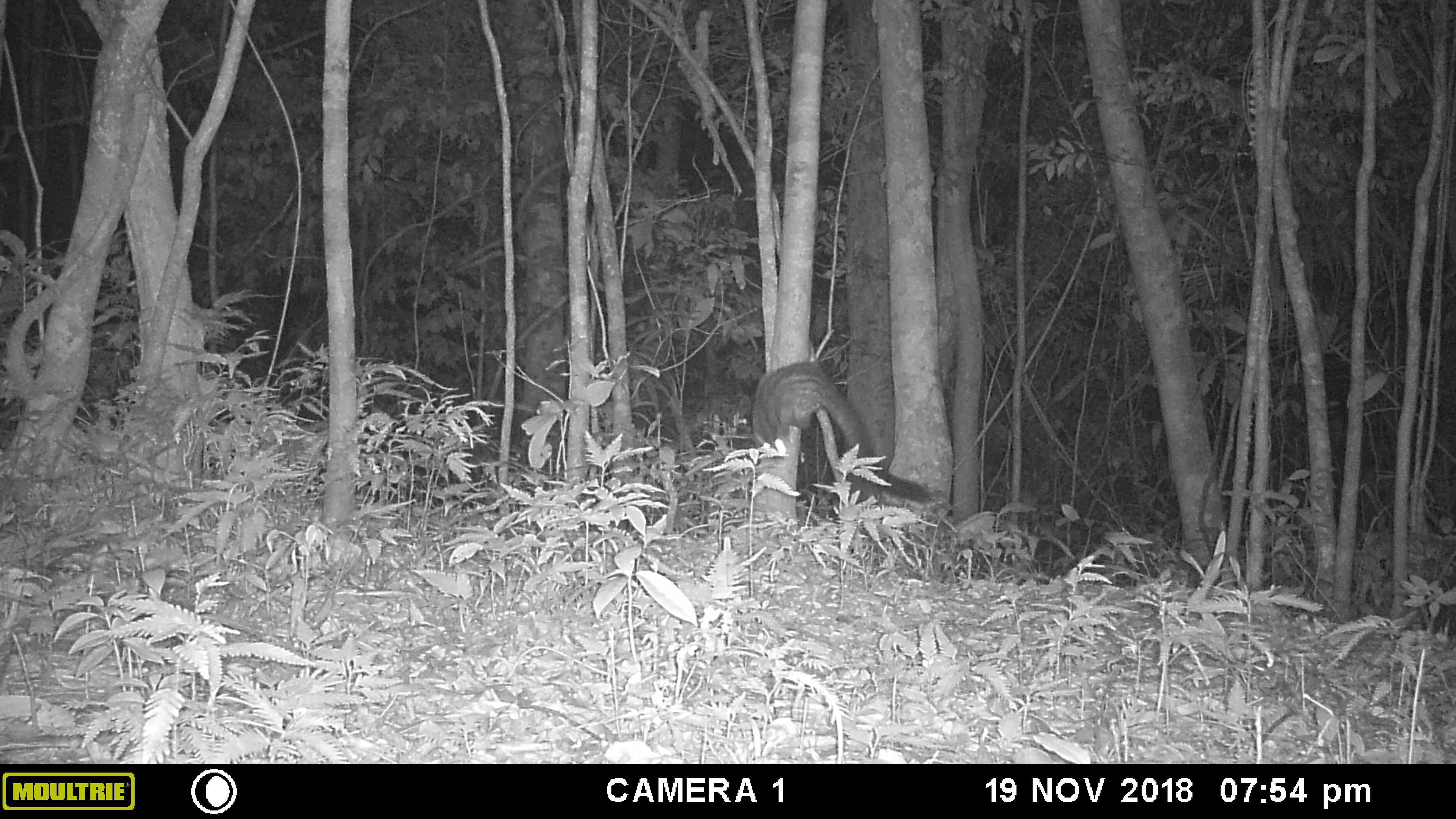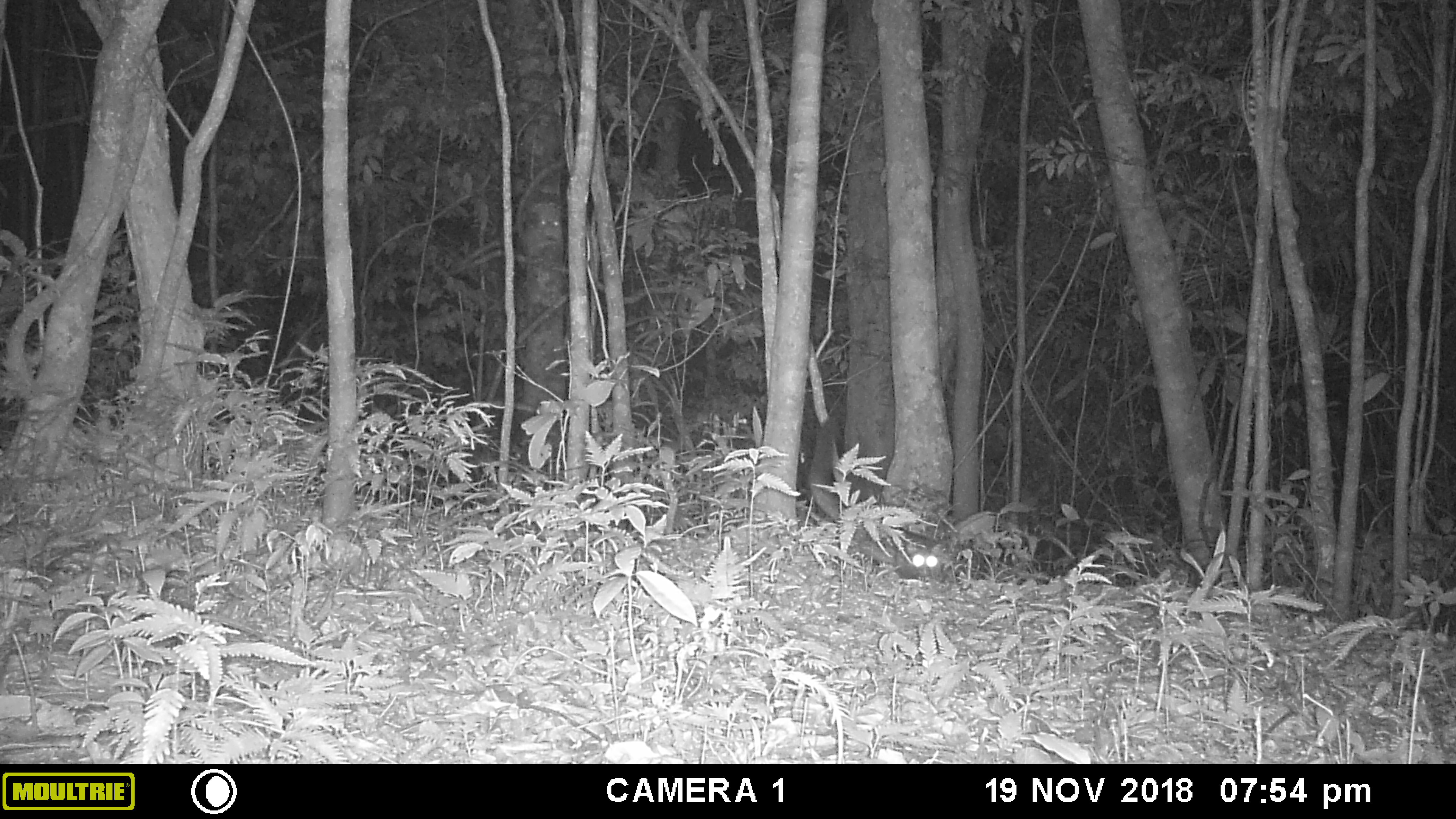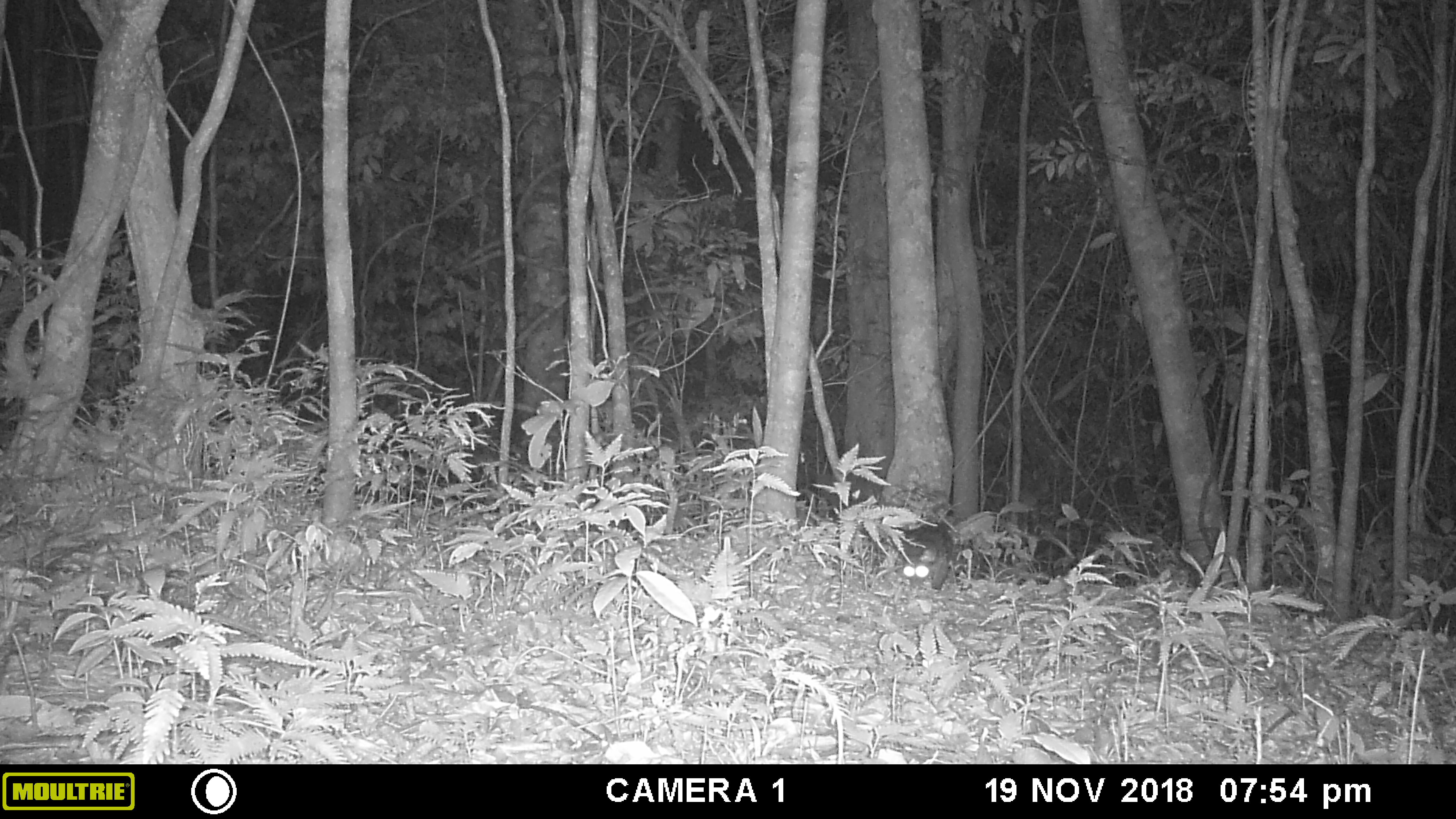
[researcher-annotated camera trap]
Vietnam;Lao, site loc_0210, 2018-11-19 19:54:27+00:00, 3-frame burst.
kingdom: Animalia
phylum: Chordata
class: Mammalia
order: Carnivora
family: Viverridae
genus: Paradoxurus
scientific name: Paradoxurus hermaphroditus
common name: common palm civet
Common palm civet (Paradoxurus hermaphroditus). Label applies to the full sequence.